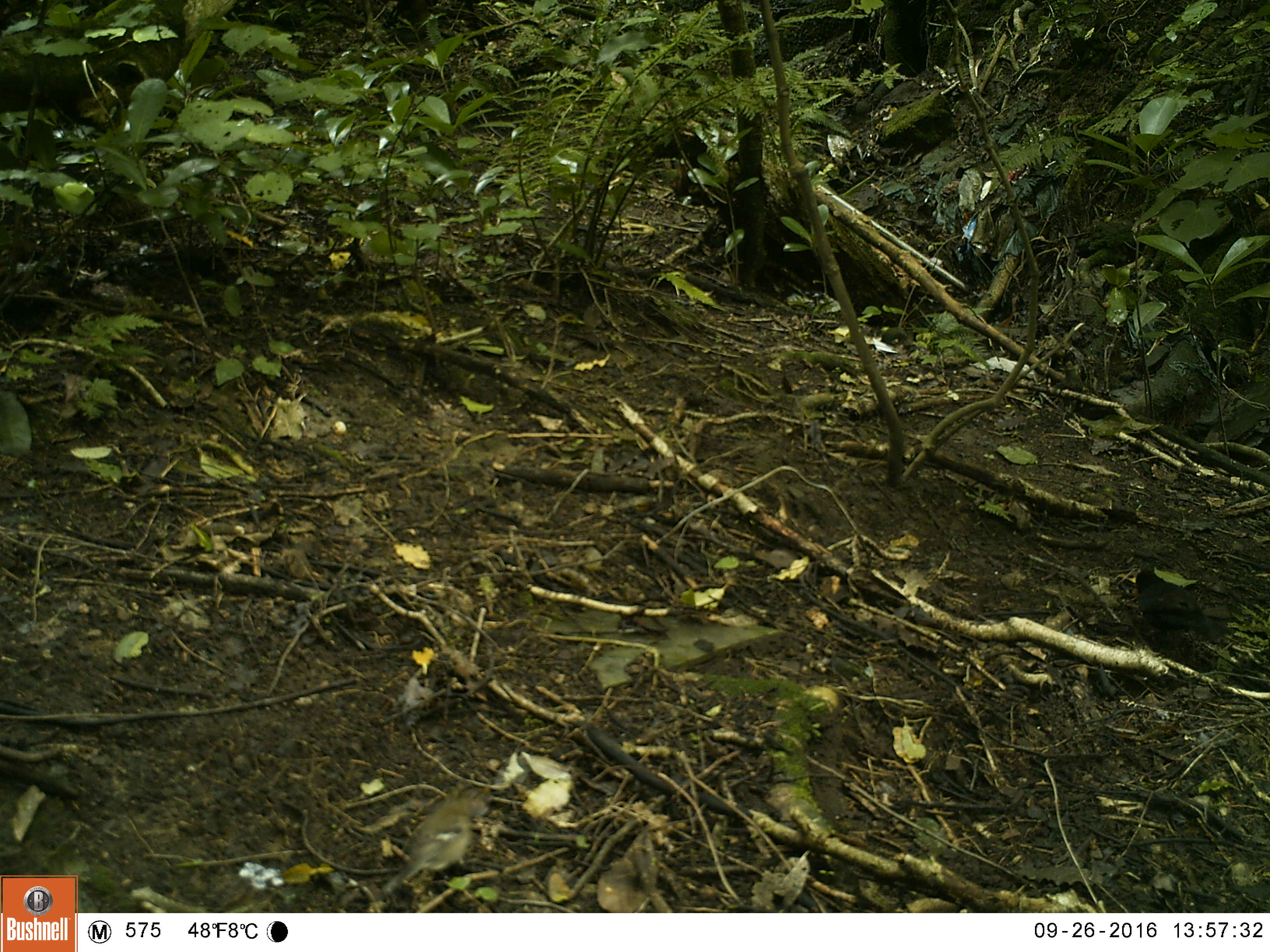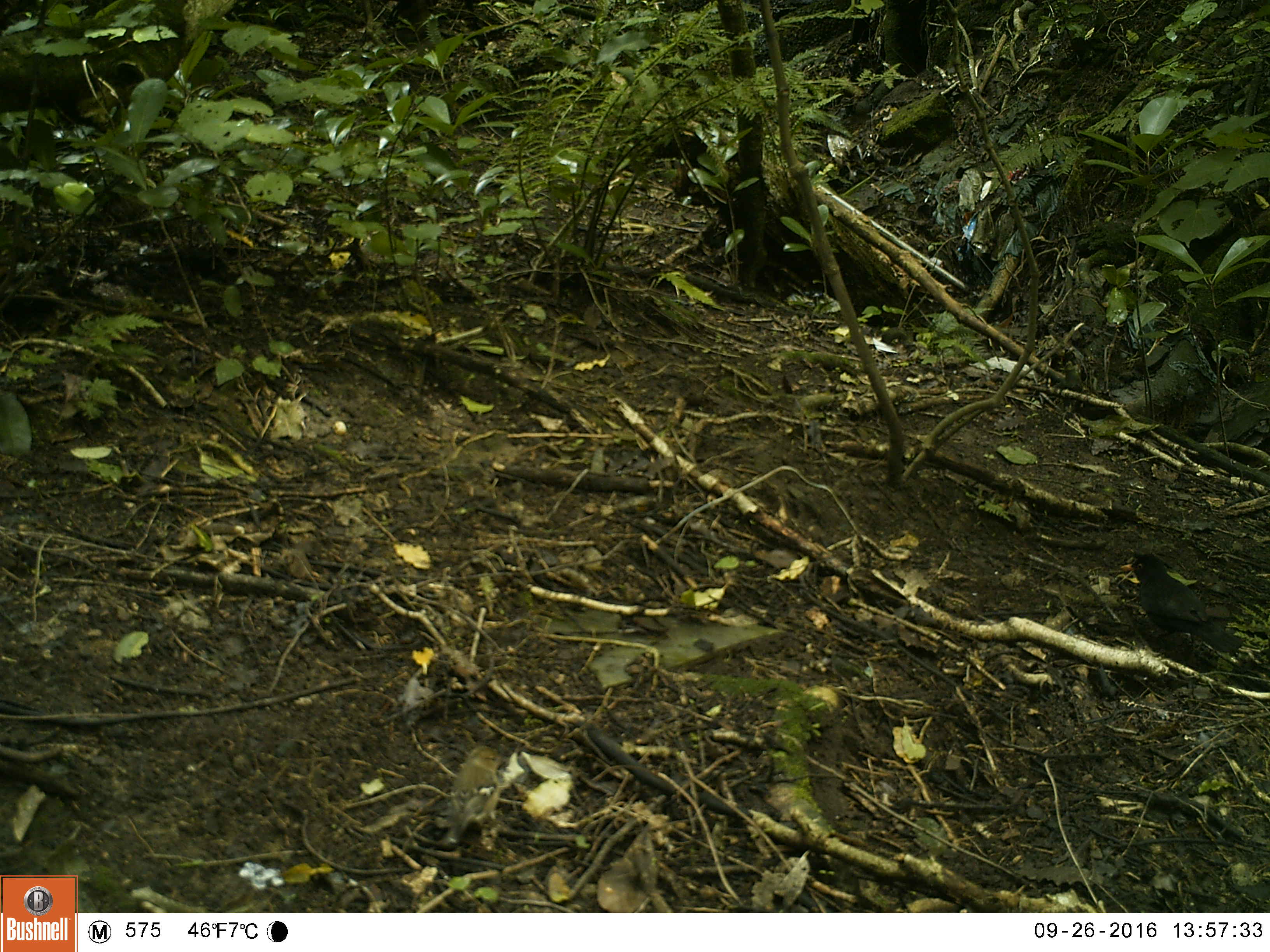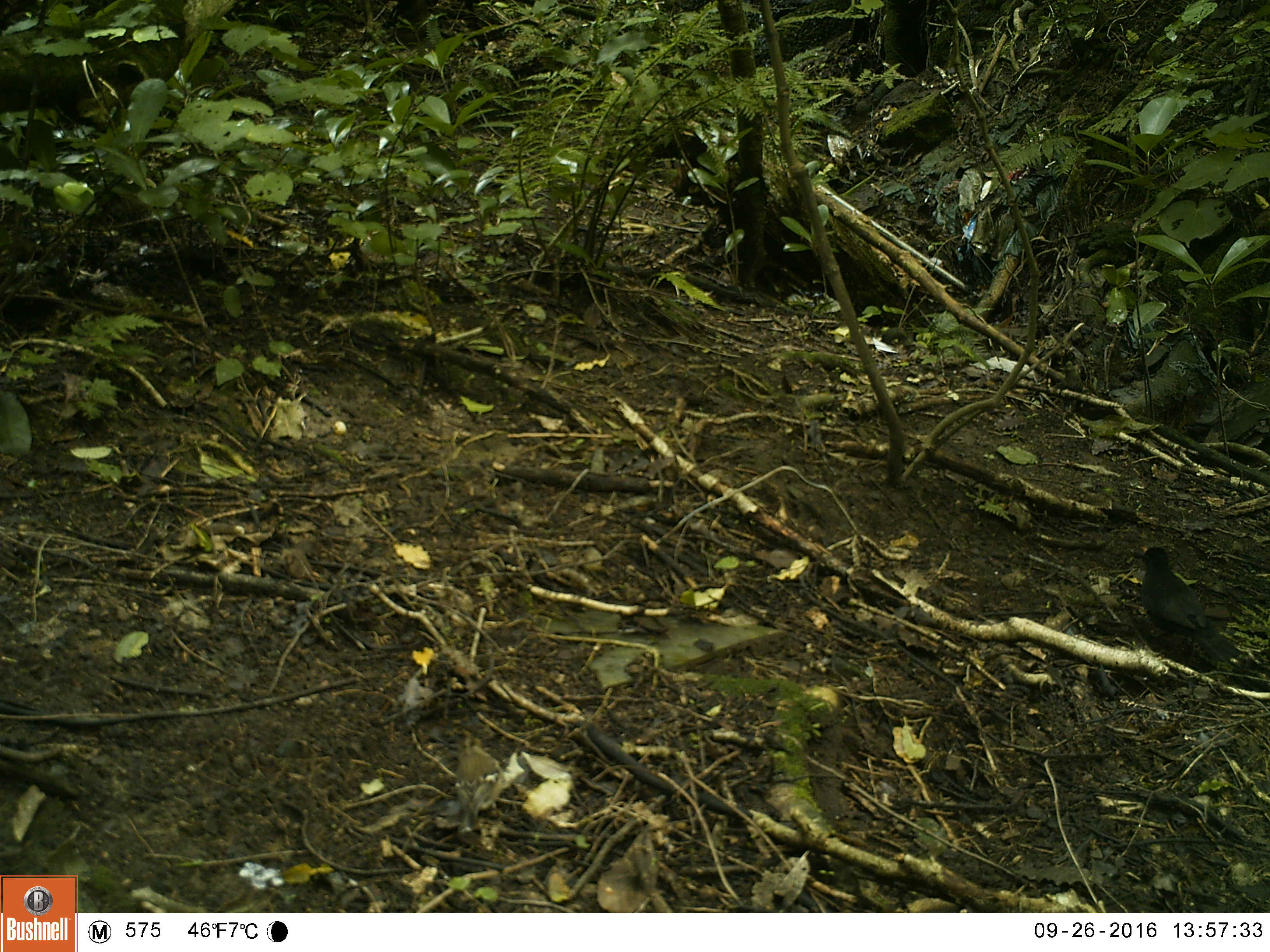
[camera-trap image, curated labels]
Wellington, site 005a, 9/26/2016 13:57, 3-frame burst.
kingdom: Animalia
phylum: Chordata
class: Aves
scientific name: Aves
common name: bird